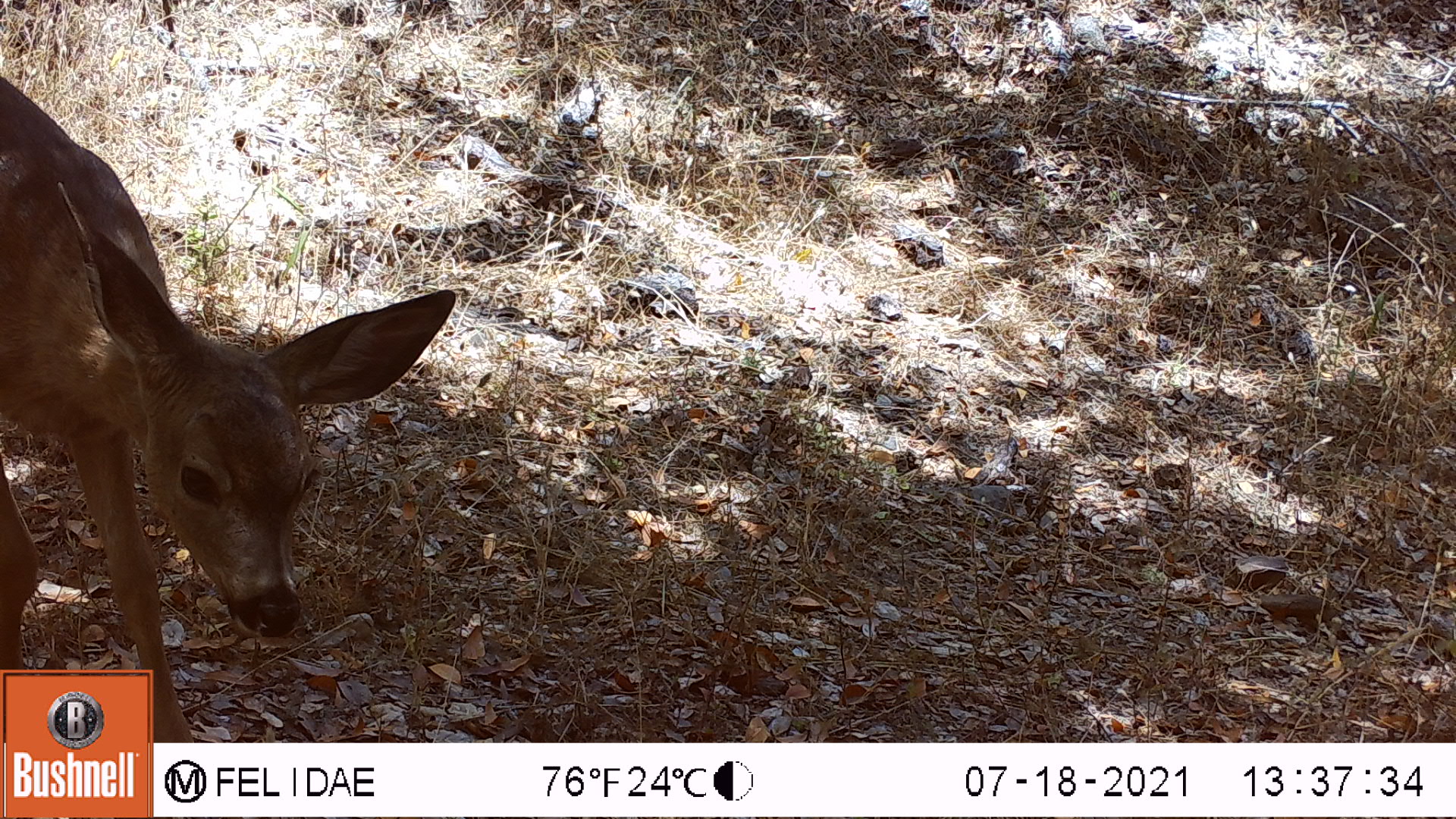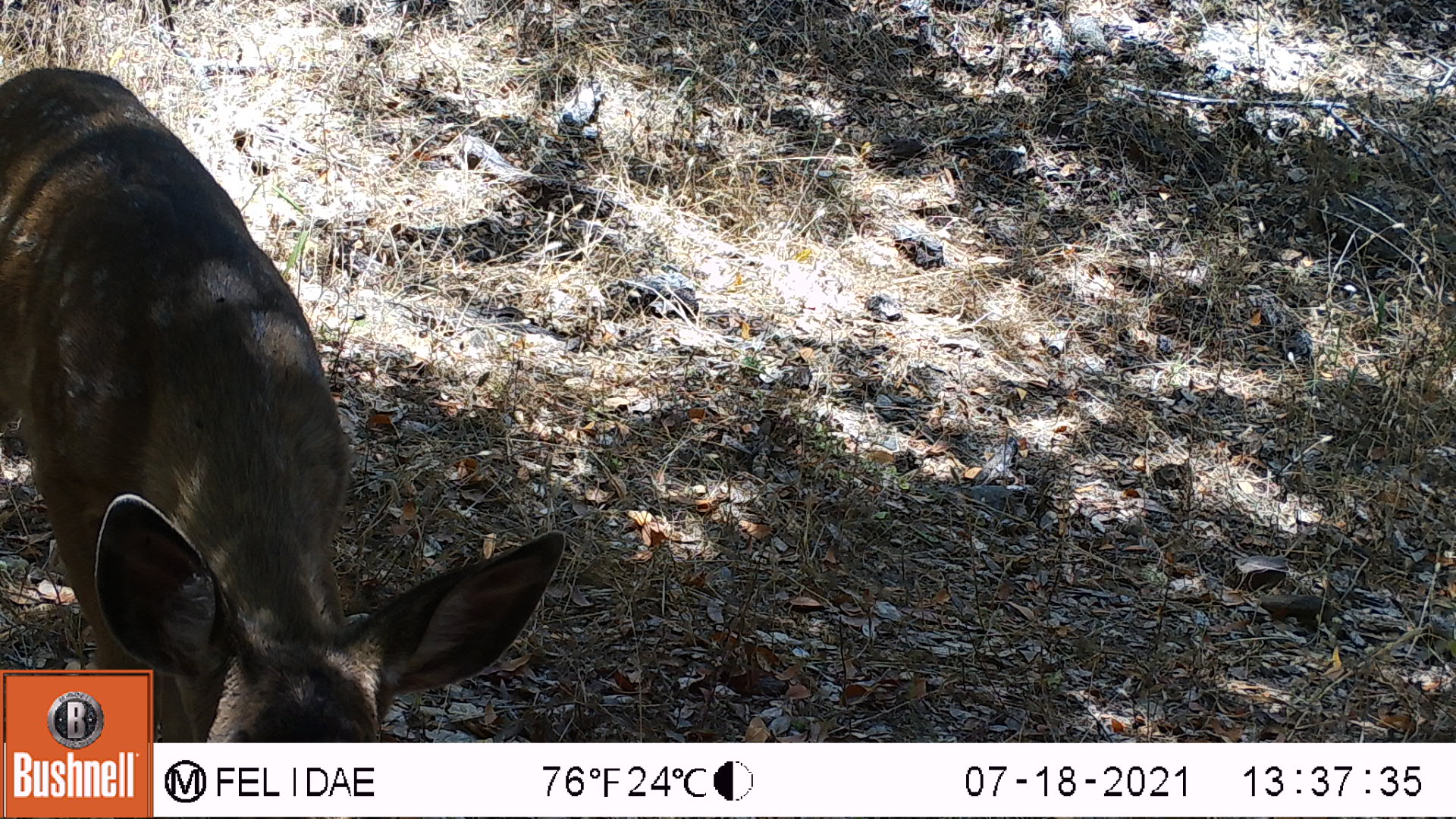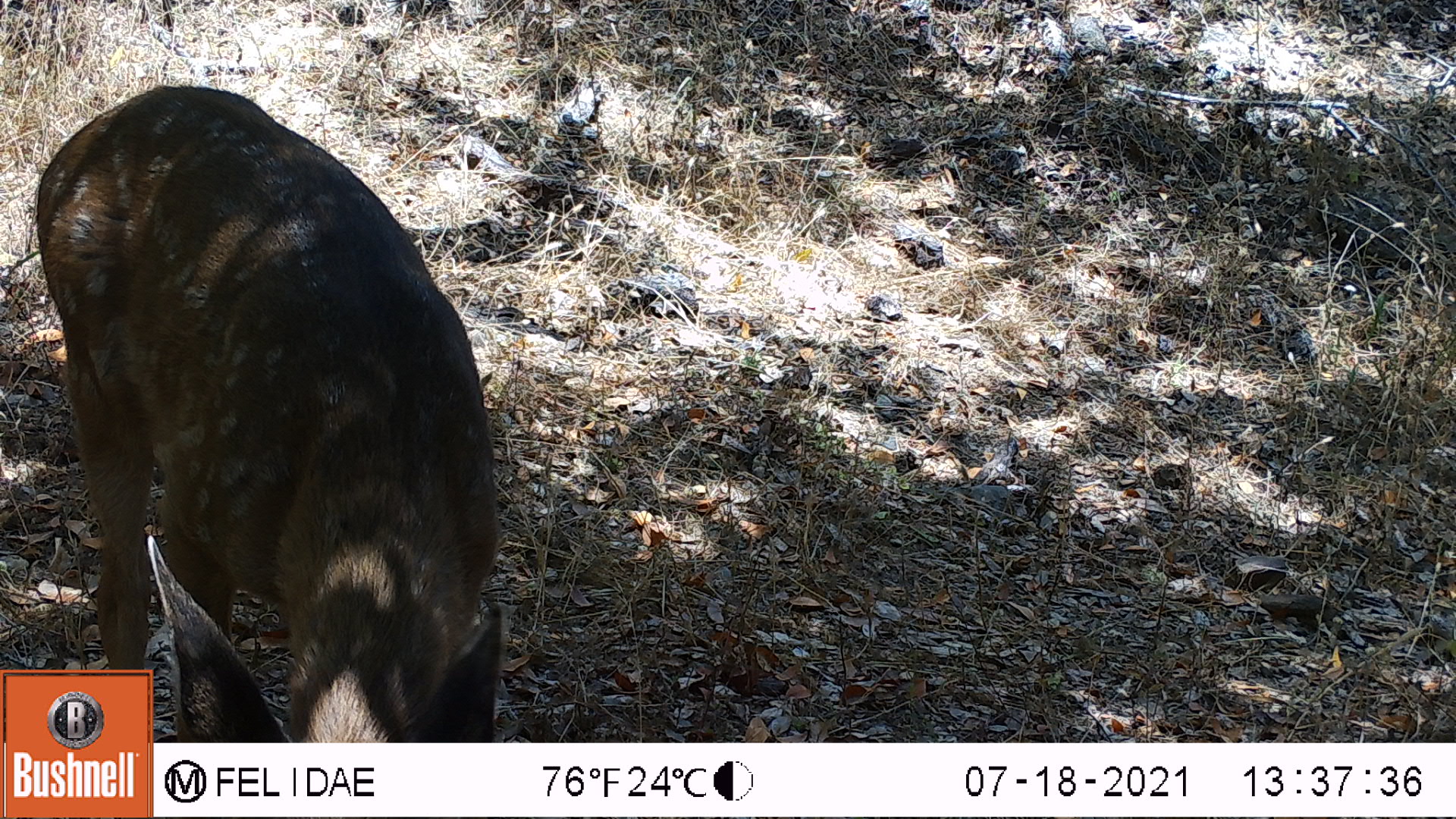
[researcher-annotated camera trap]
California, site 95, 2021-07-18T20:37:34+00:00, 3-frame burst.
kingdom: Animalia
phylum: Chordata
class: Mammalia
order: Artiodactyla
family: Cervidae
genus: Odocoileus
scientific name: Odocoileus hemionus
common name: mule deer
Mule deer (Odocoileus hemionus).